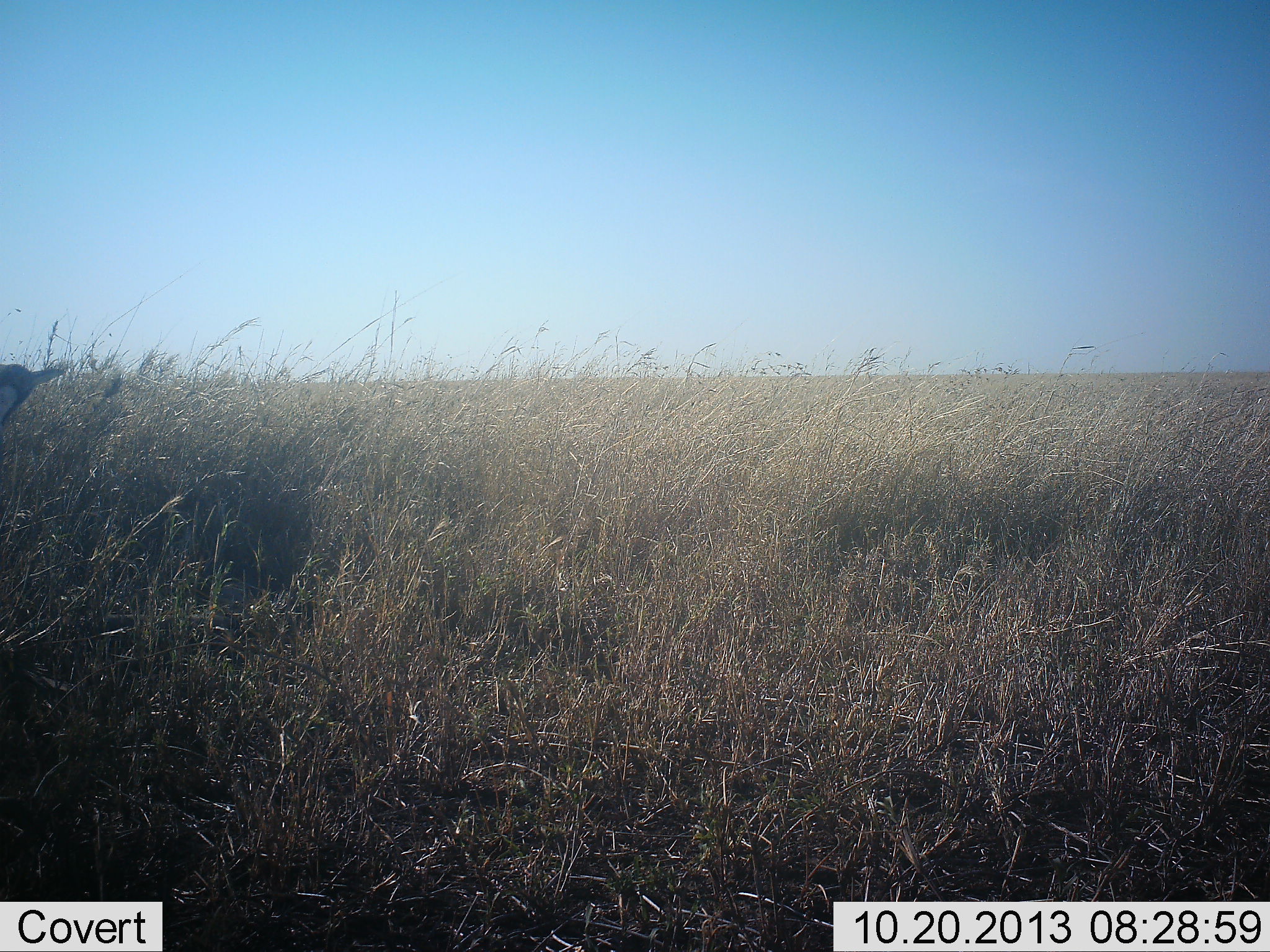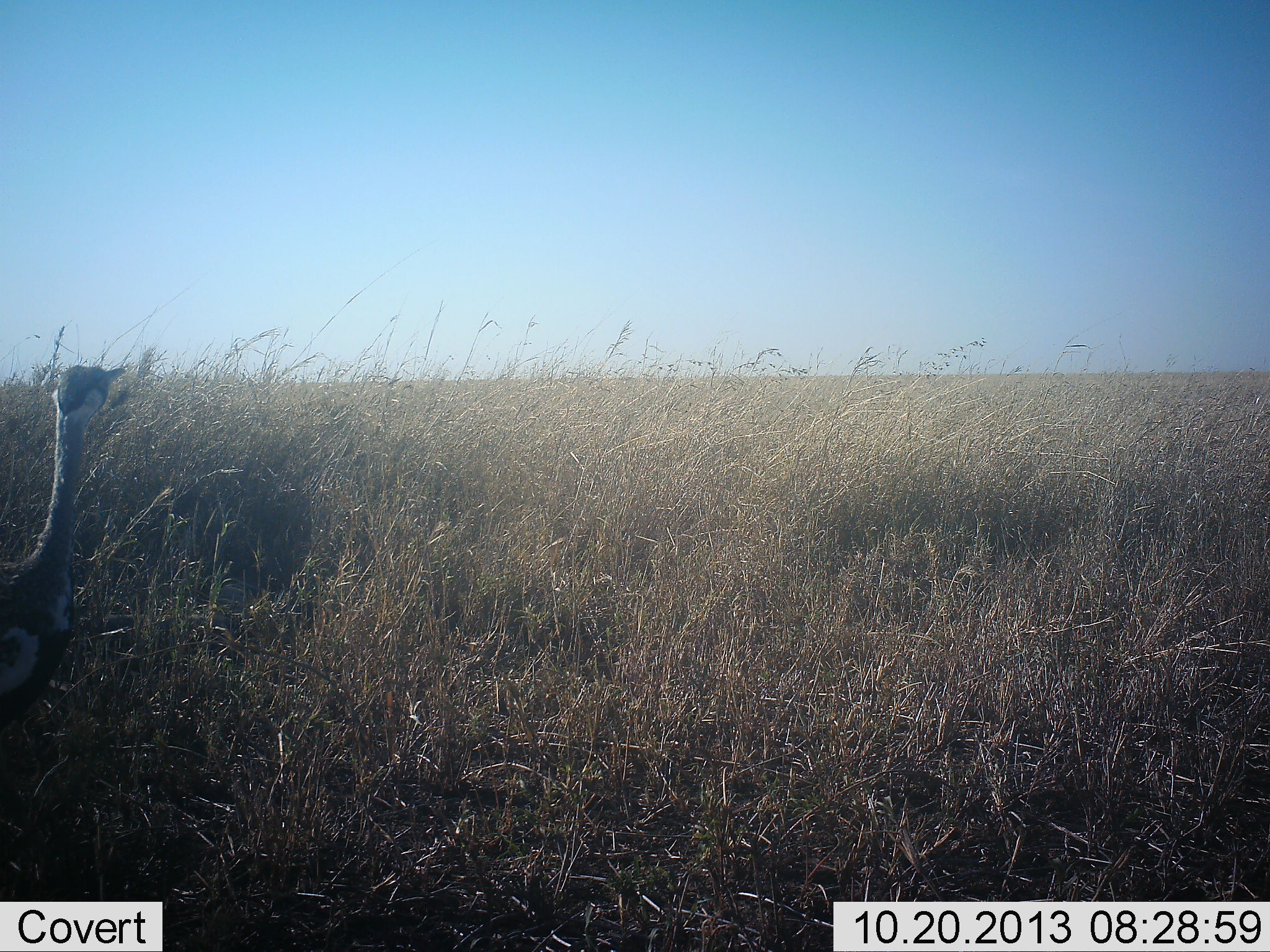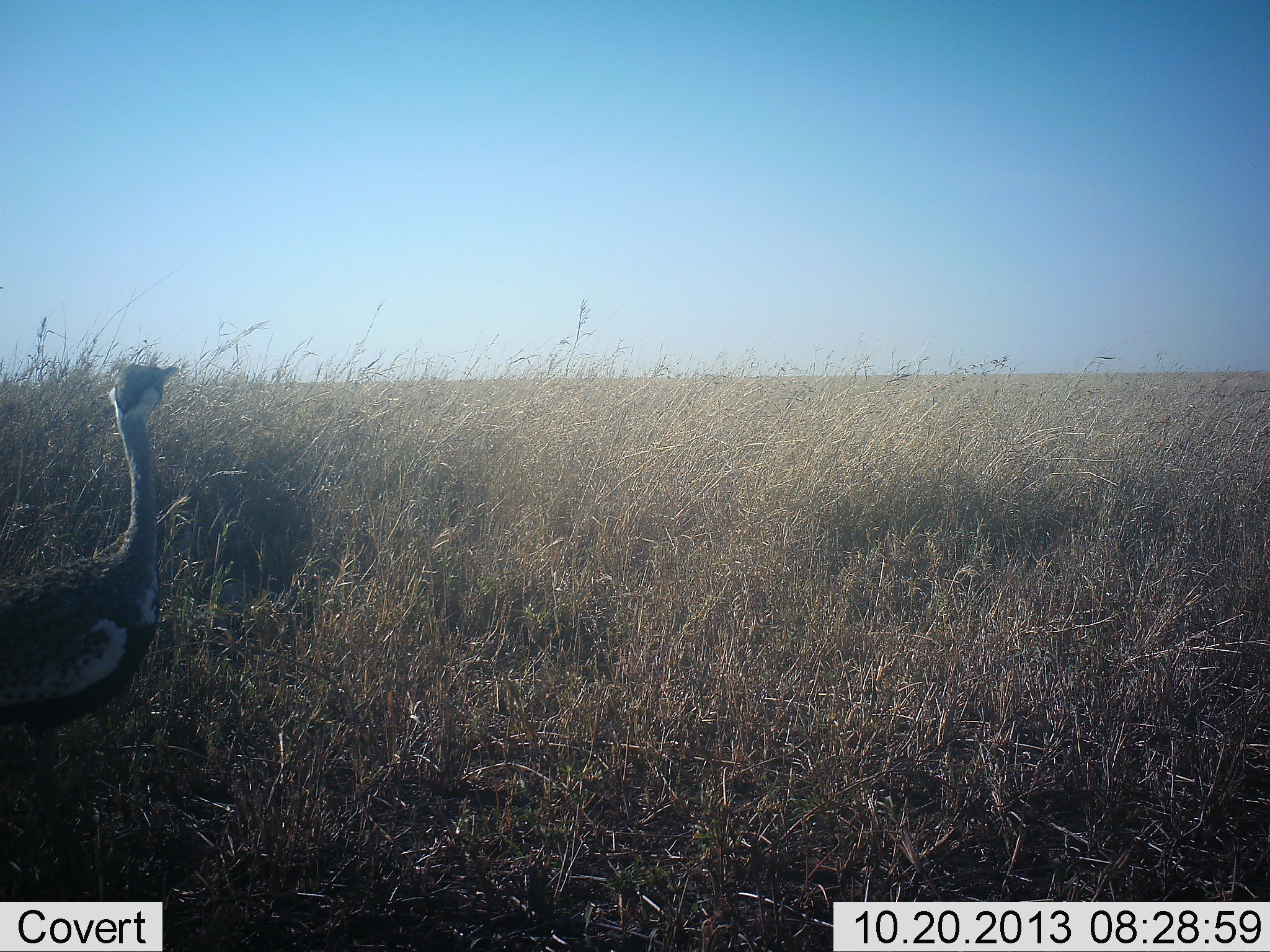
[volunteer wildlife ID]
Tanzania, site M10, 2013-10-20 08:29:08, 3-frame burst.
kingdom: Animalia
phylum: Chordata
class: Aves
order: Otidiformes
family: Otididae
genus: Ardeotis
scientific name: Ardeotis kori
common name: kori bustard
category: koribustard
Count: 1.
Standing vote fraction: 20%.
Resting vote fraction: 0%.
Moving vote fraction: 84%.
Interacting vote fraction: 0%.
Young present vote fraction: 0%.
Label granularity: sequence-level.